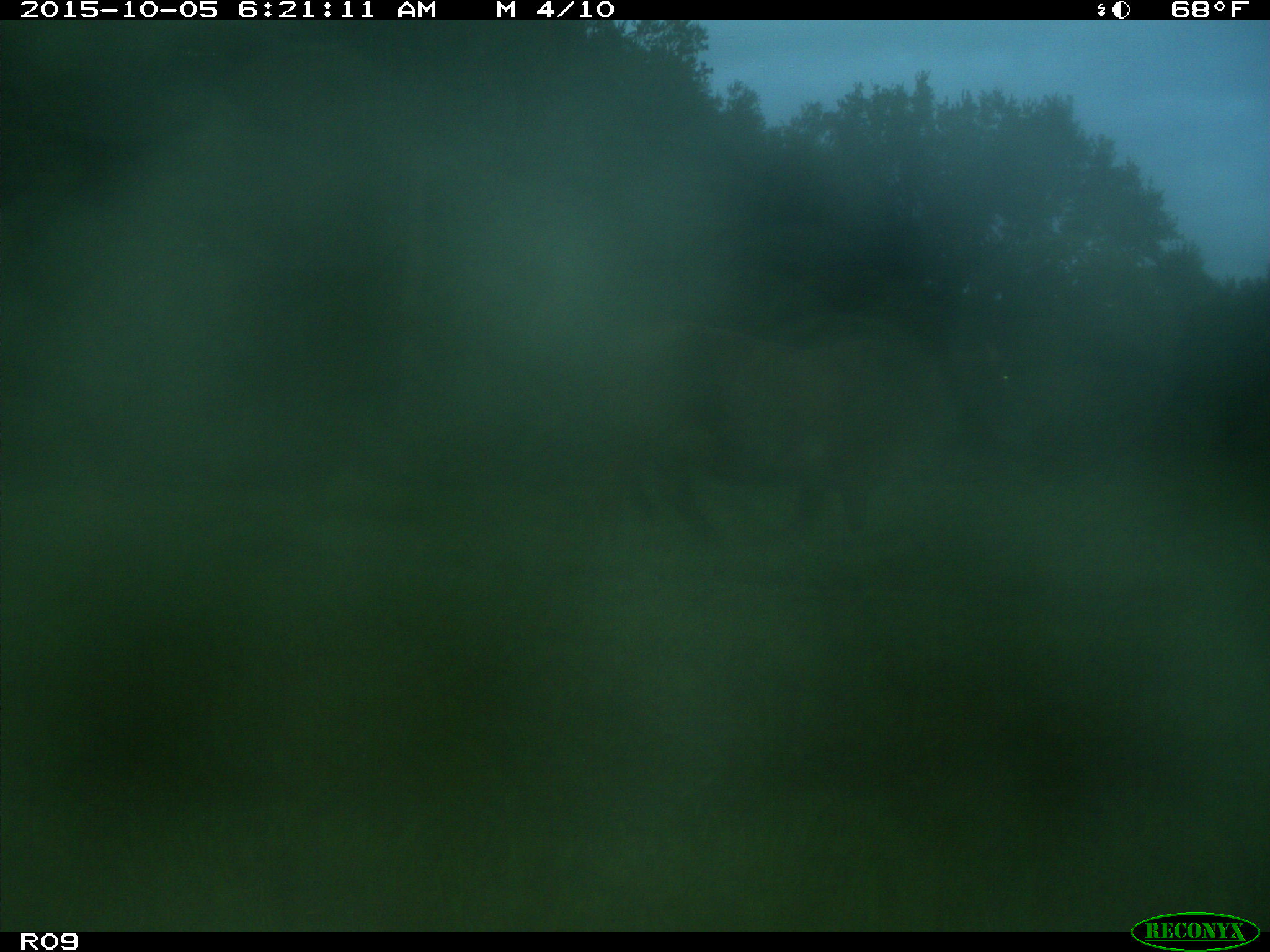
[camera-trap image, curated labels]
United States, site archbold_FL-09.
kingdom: Animalia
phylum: Chordata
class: Mammalia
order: Artiodactyla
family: Bovidae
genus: Bos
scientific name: Bos taurus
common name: domestic cow